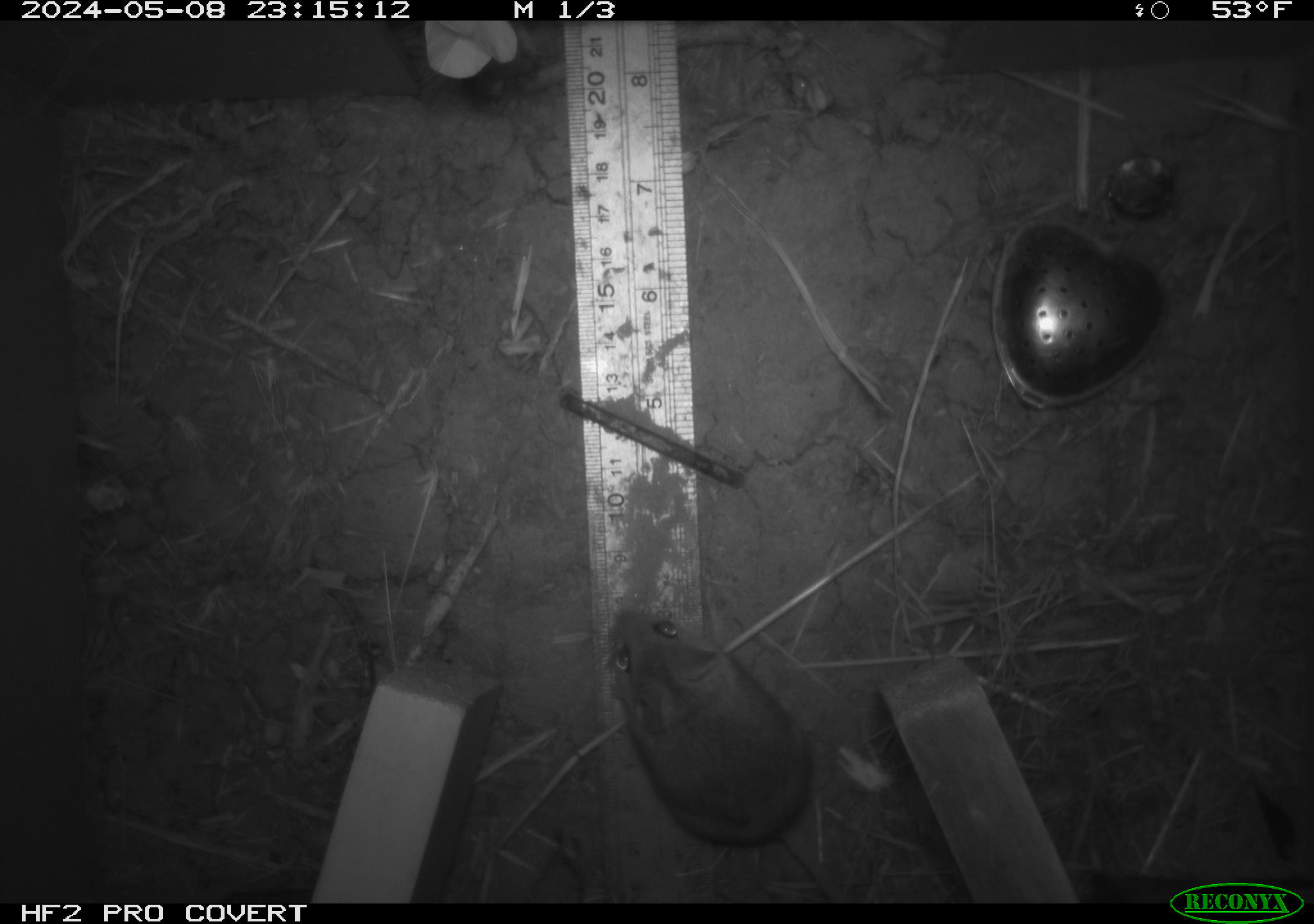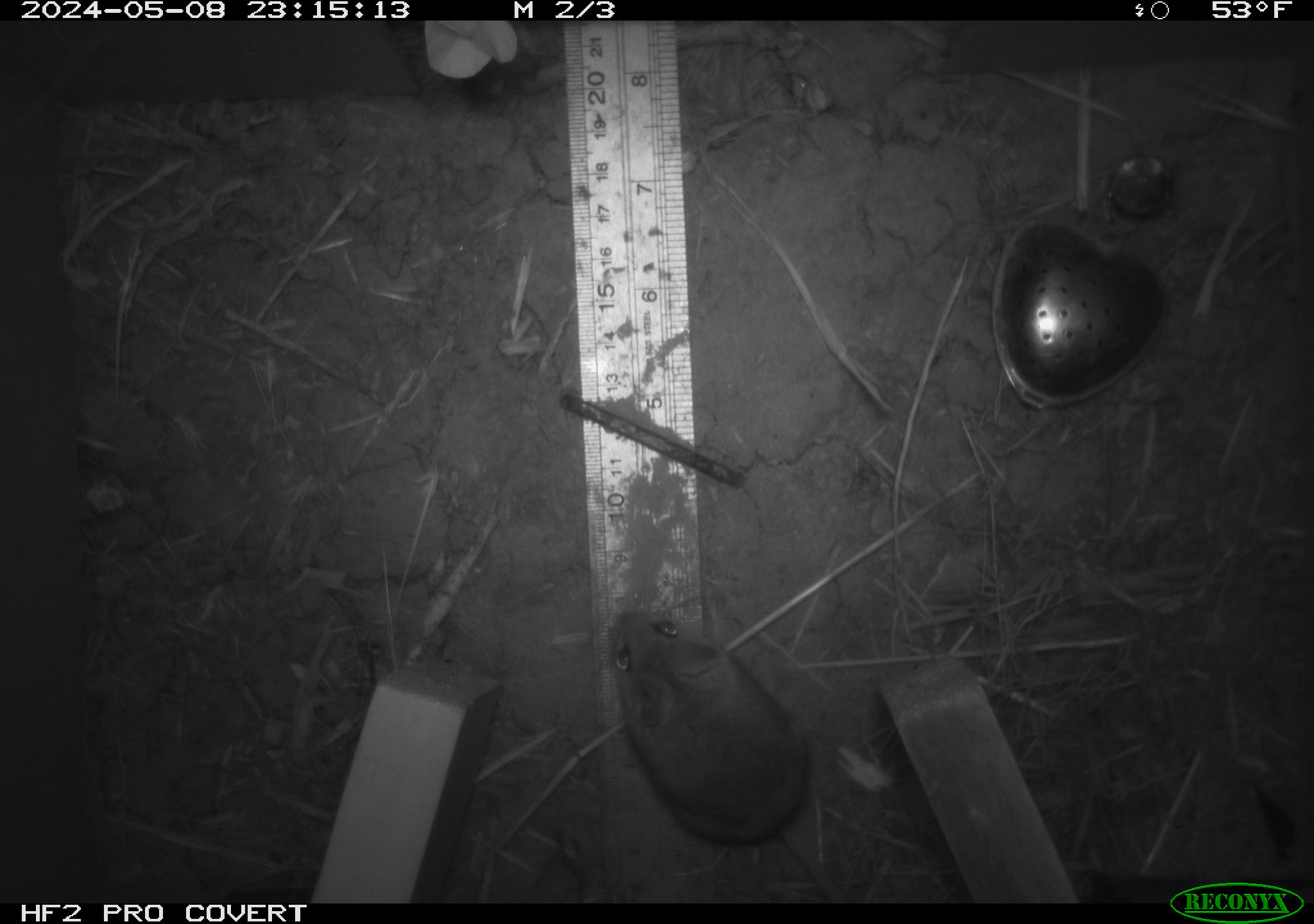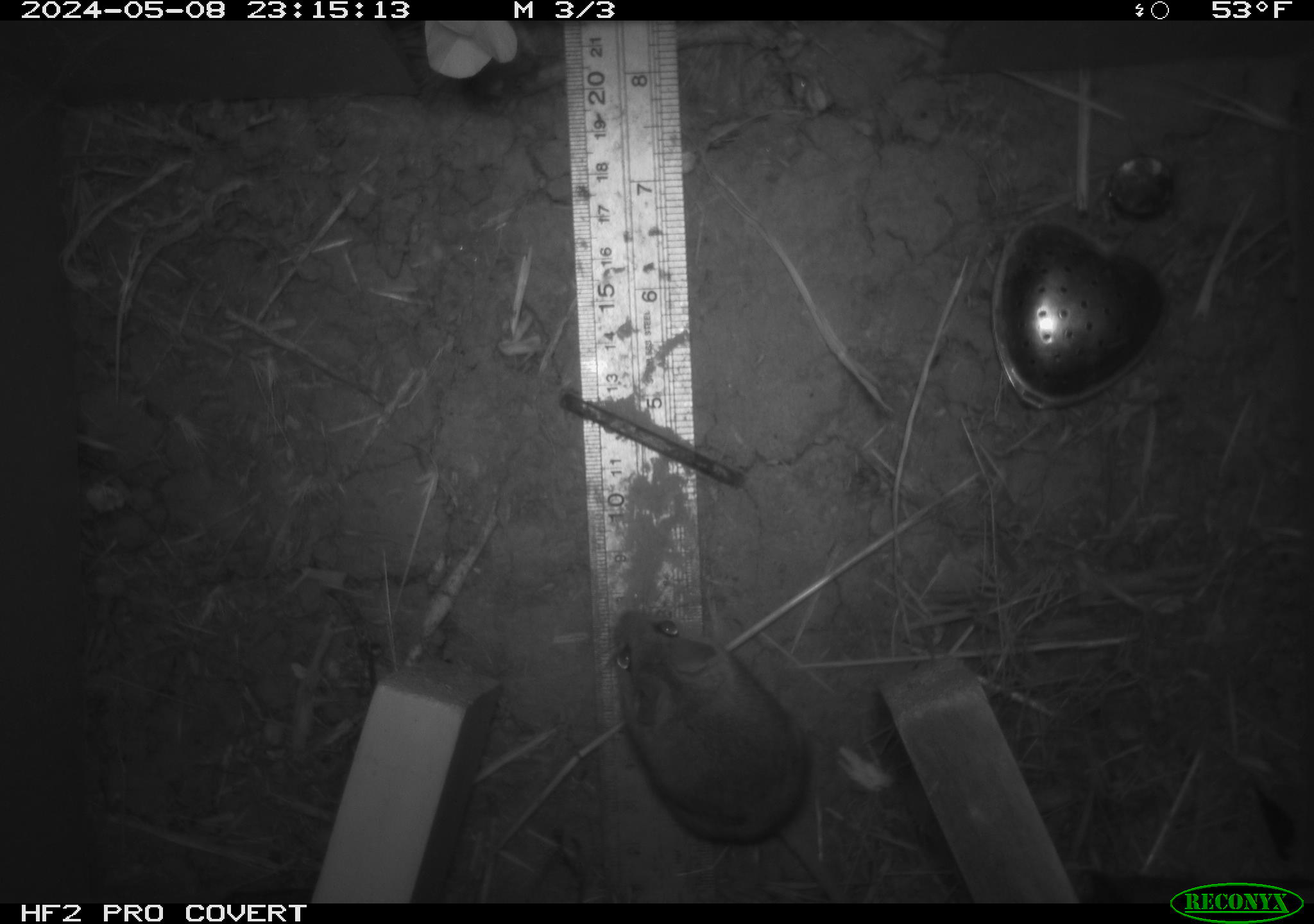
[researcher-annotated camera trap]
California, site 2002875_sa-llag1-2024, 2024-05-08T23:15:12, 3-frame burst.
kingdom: Animalia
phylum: Chordata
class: Mammalia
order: Rodentia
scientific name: Rodentia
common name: mouse species